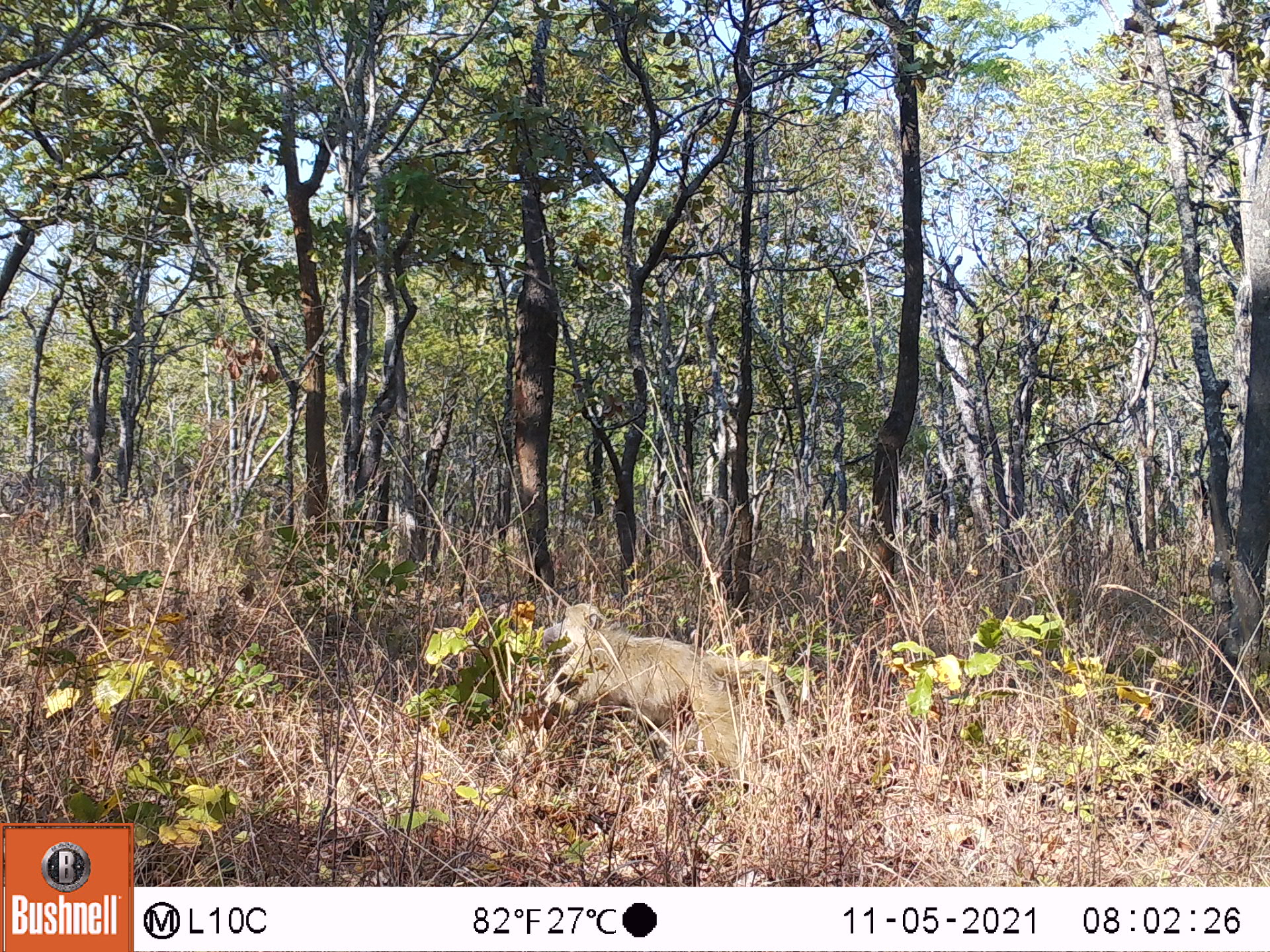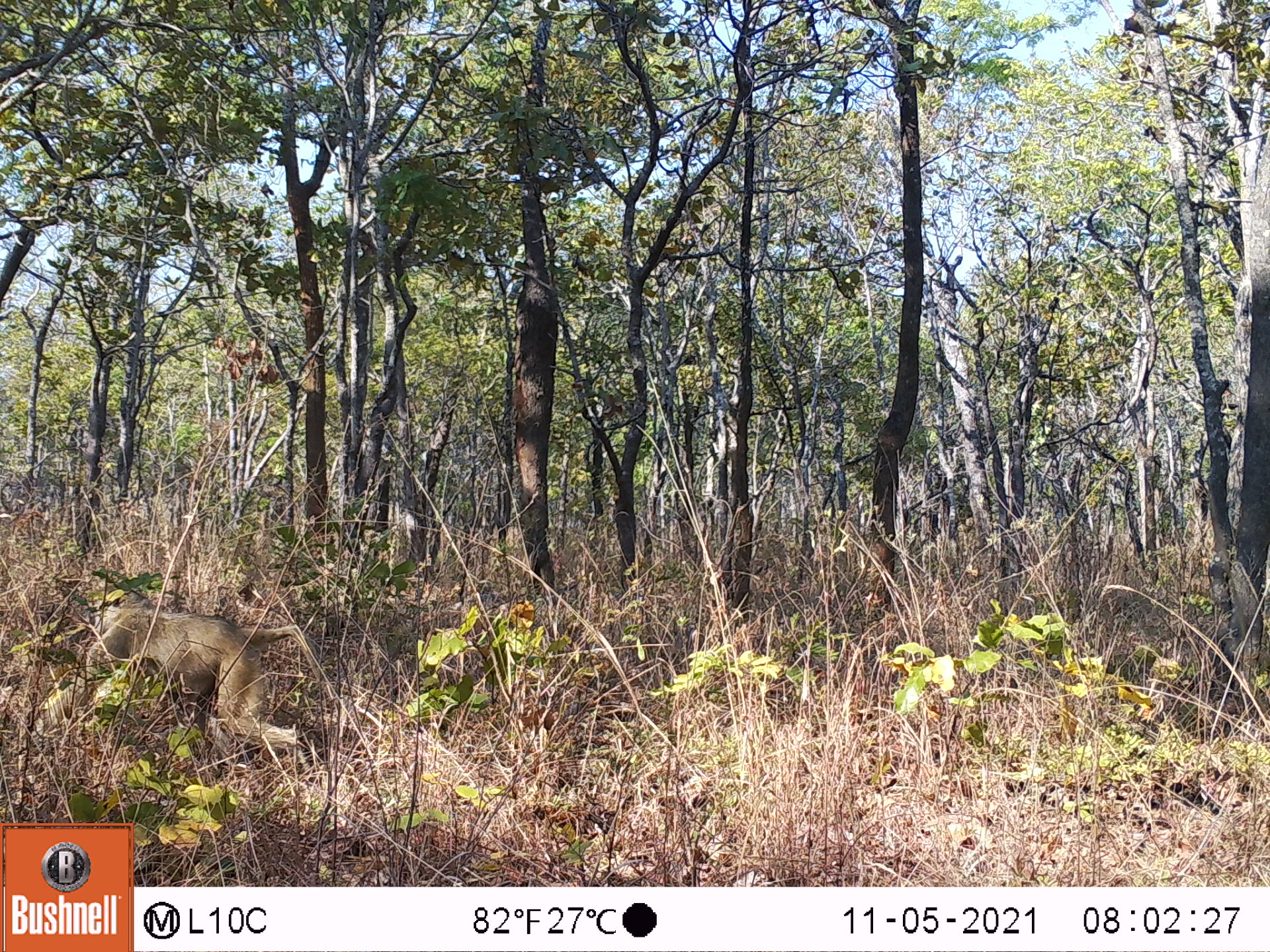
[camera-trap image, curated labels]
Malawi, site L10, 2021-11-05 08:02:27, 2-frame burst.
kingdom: Animalia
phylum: Chordata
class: Mammalia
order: Primates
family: Cercopithecidae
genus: Papio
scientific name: Papio cynocephalus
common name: yellow baboon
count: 1